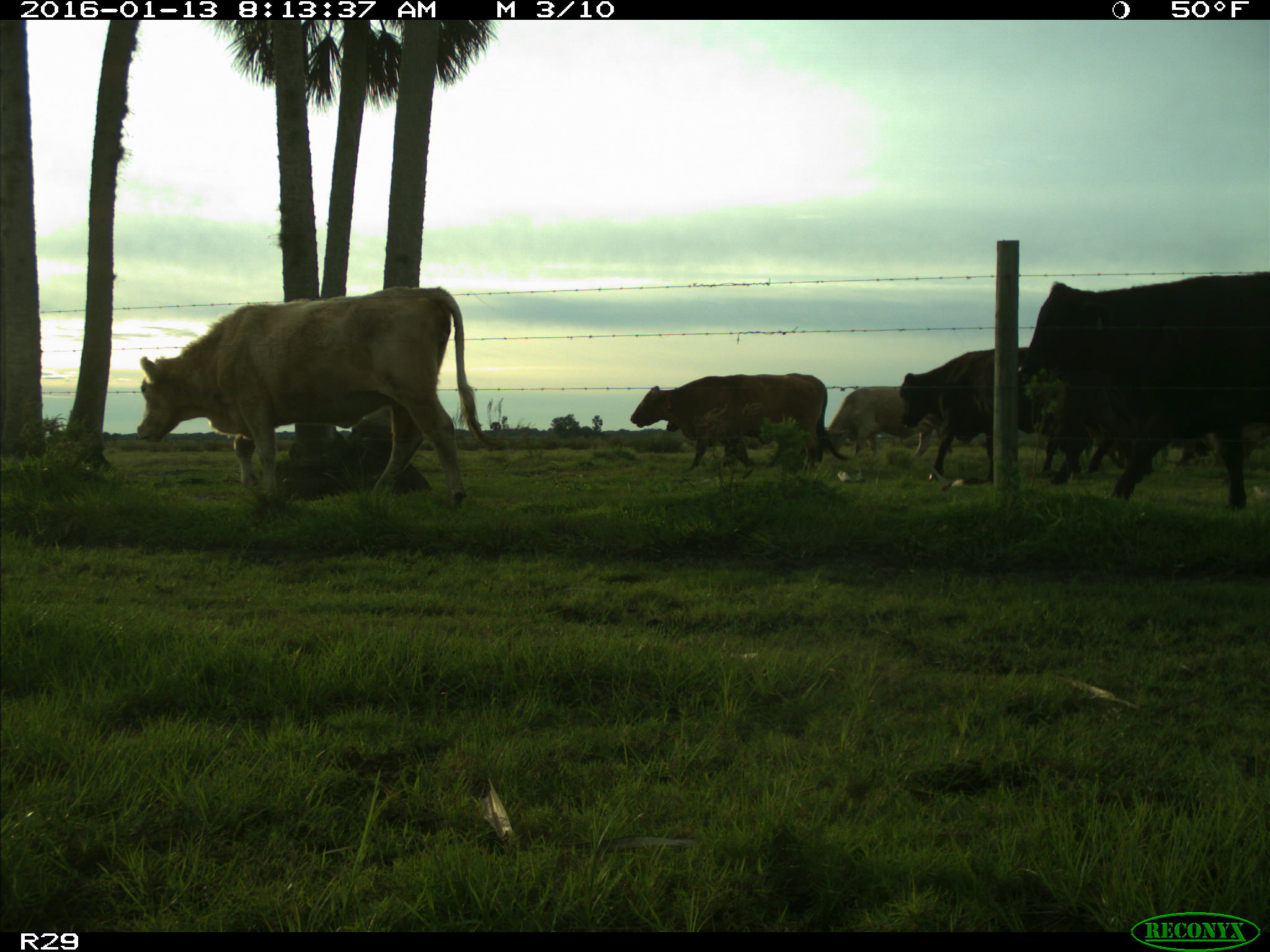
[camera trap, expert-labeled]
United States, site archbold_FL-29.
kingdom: Animalia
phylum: Chordata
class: Mammalia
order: Artiodactyla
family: Bovidae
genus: Bos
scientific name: Bos taurus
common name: domestic cow